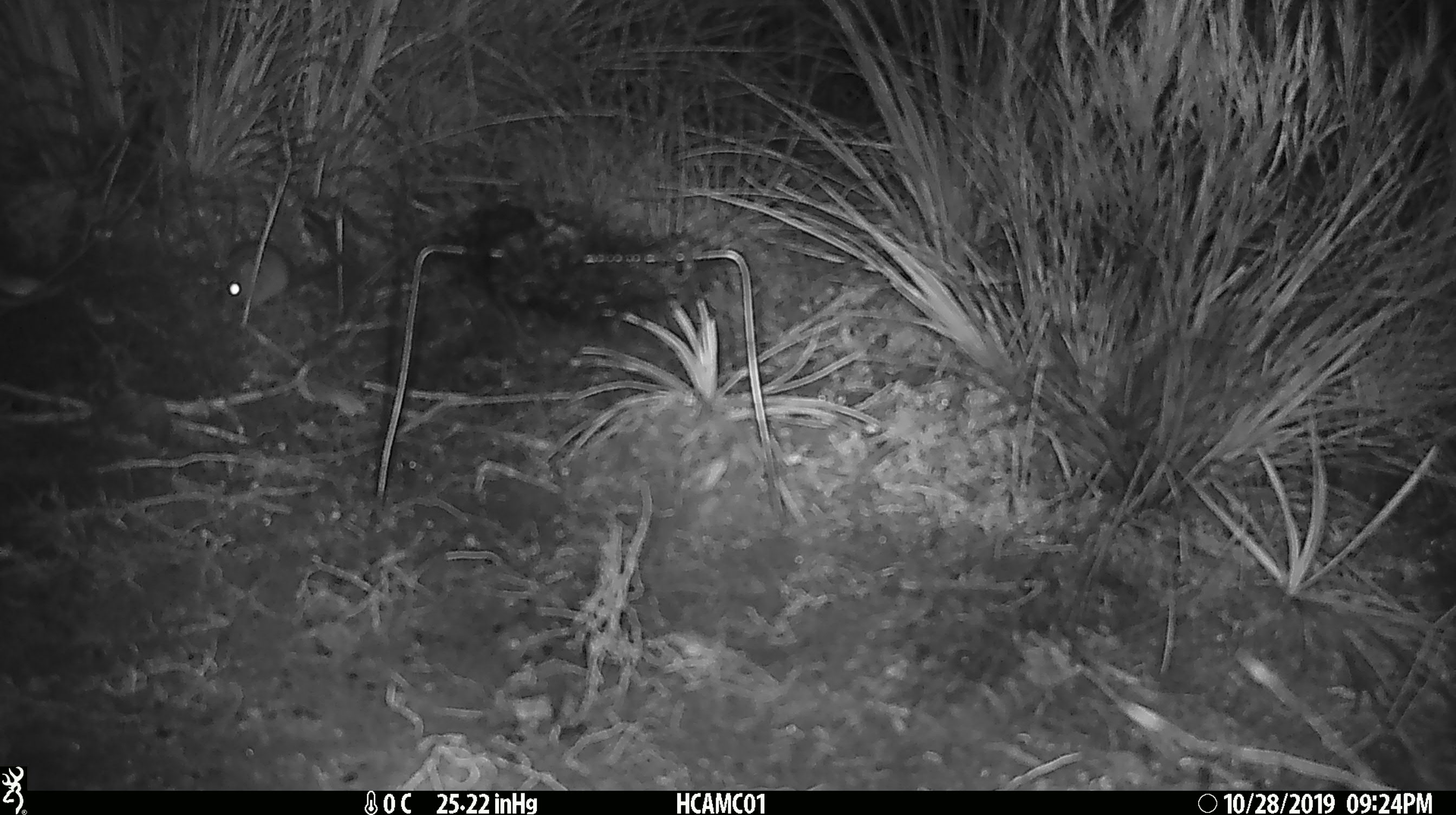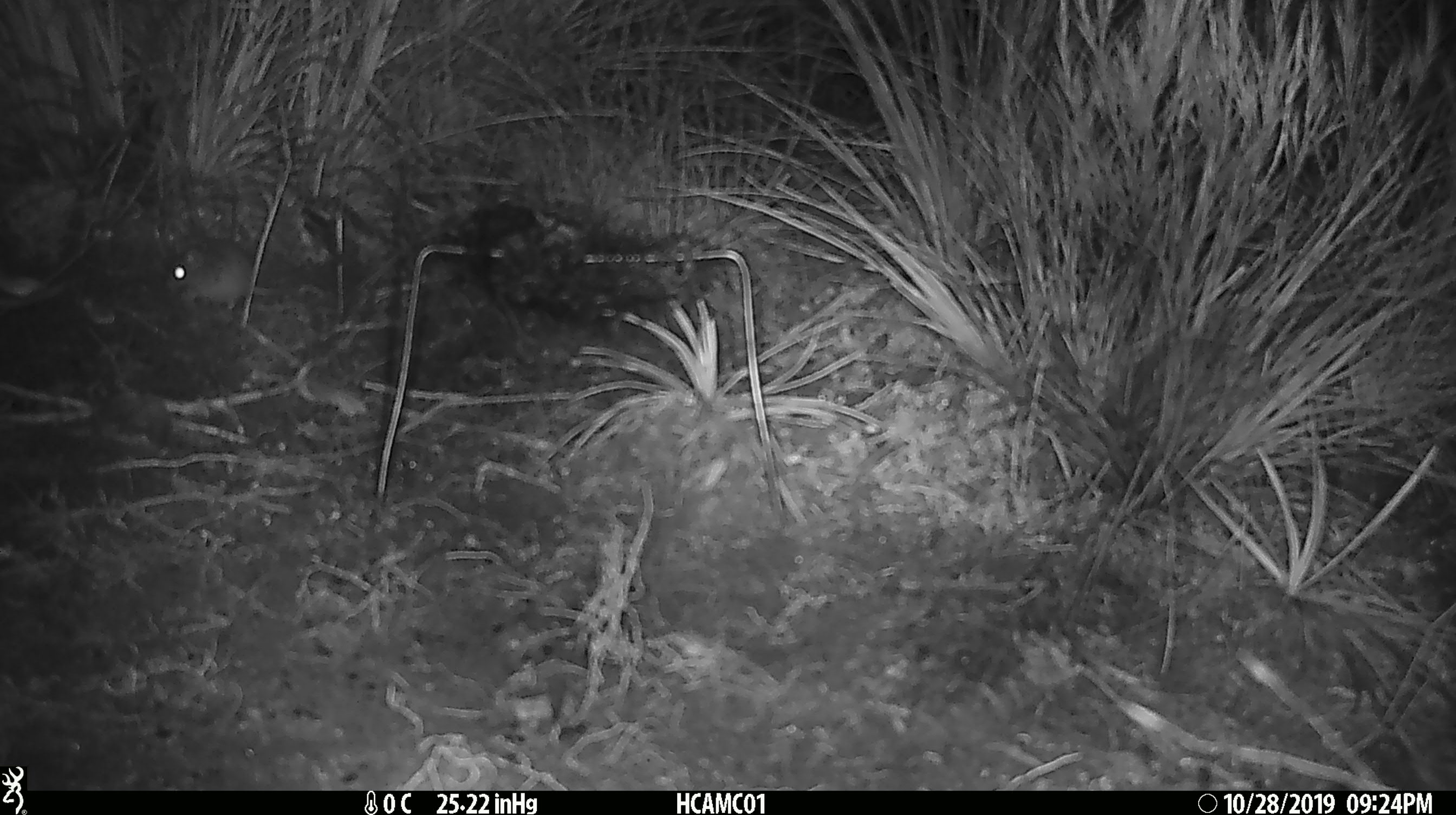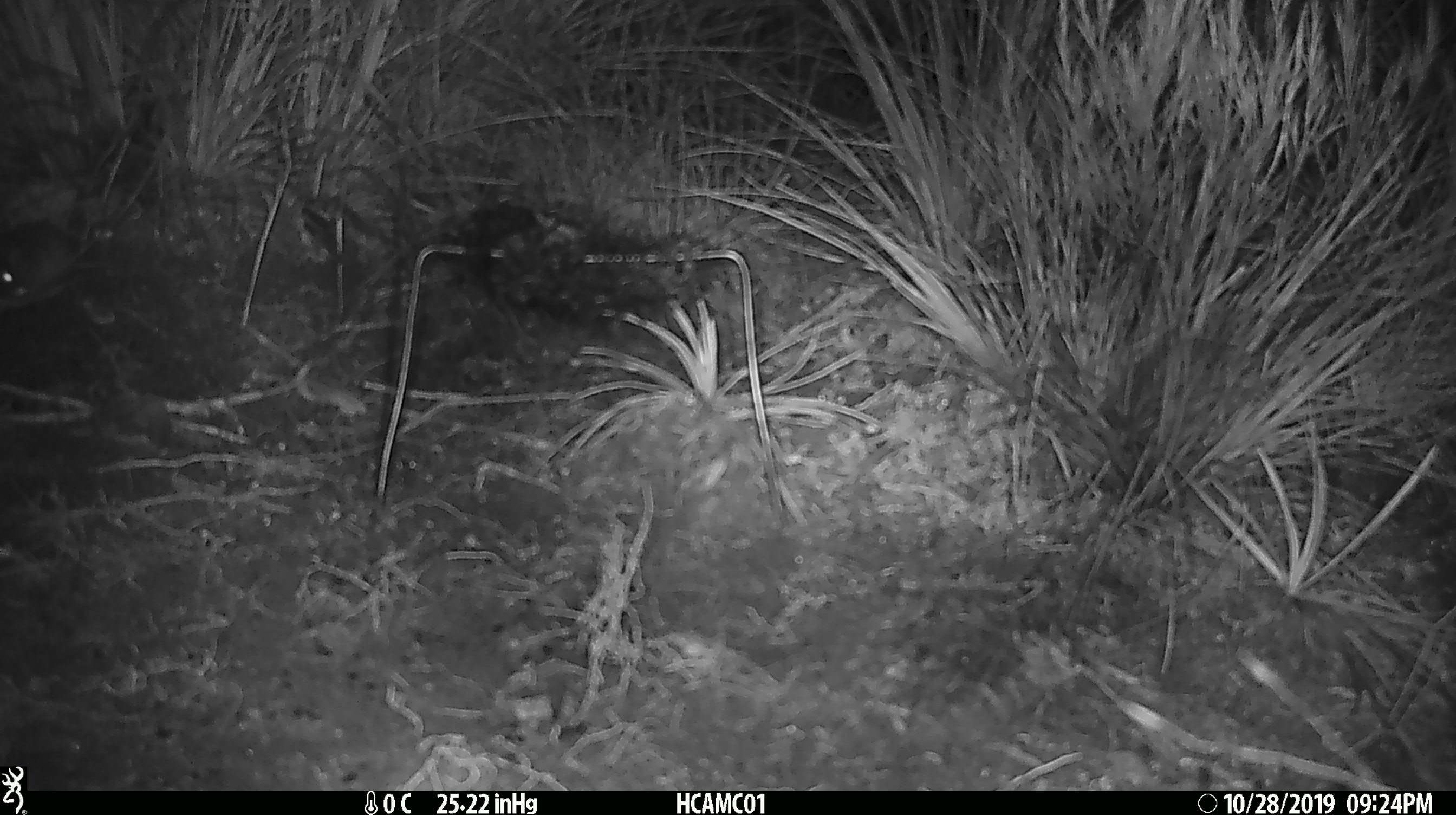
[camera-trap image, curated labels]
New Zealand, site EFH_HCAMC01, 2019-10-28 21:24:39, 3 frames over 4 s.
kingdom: Animalia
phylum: Chordata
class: Mammalia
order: Rodentia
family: Muridae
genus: Mus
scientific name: Mus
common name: mouse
Mouse (Mus).